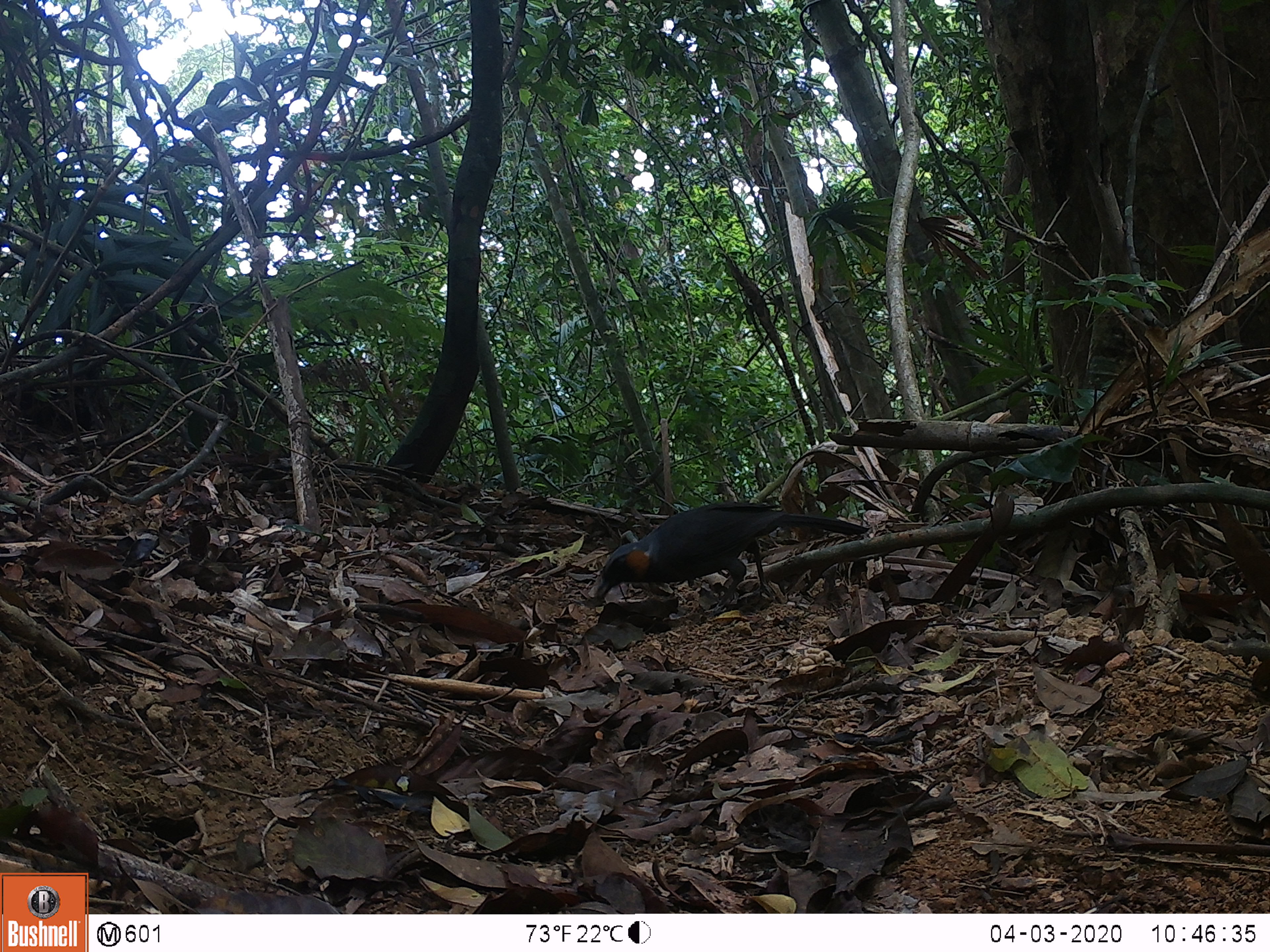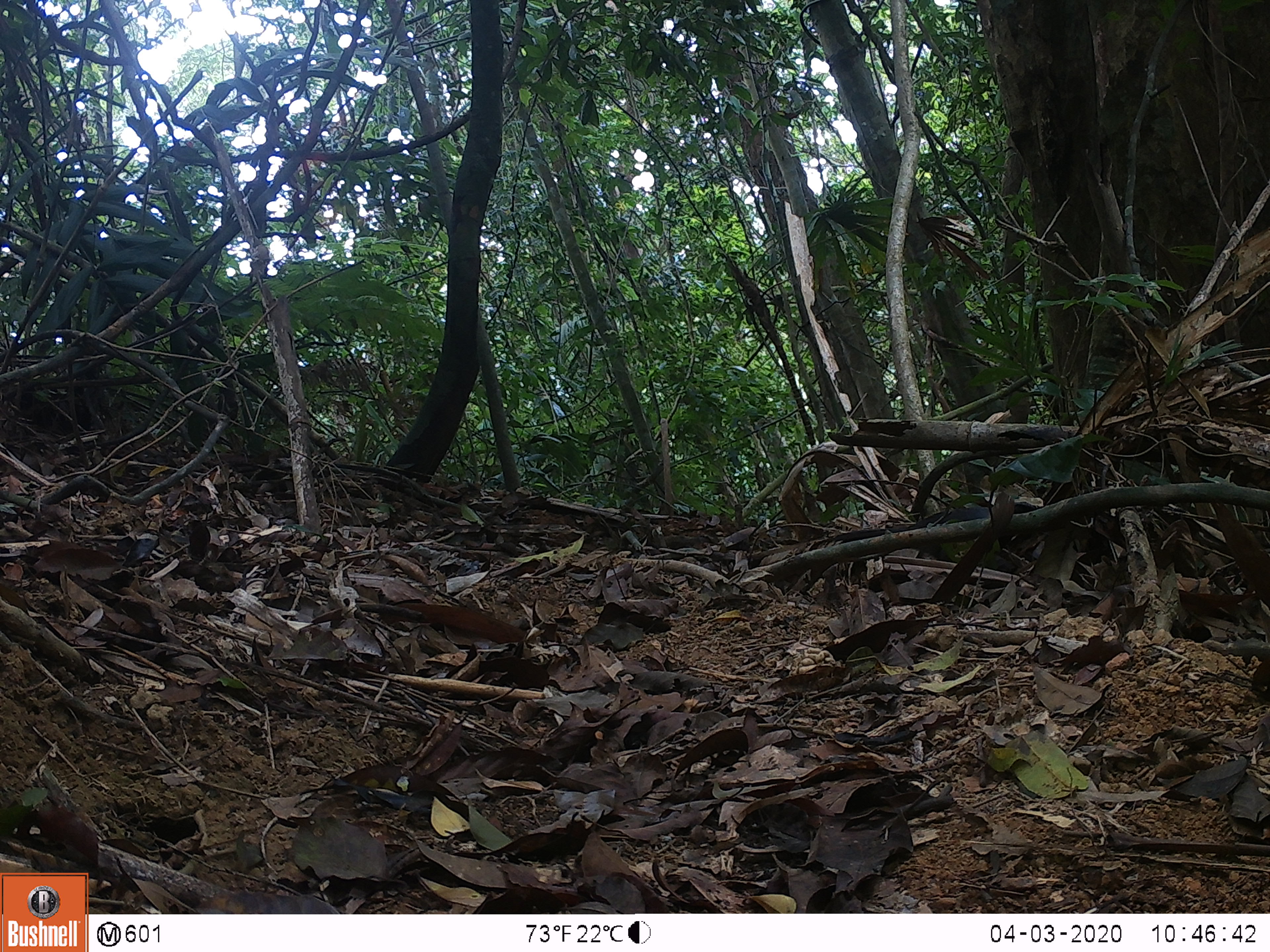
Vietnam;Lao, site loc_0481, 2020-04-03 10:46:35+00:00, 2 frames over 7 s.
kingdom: Animalia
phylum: Chordata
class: Aves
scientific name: Aves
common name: bird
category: unidentified bird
Unidentified bird (bird) (Aves). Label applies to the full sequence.